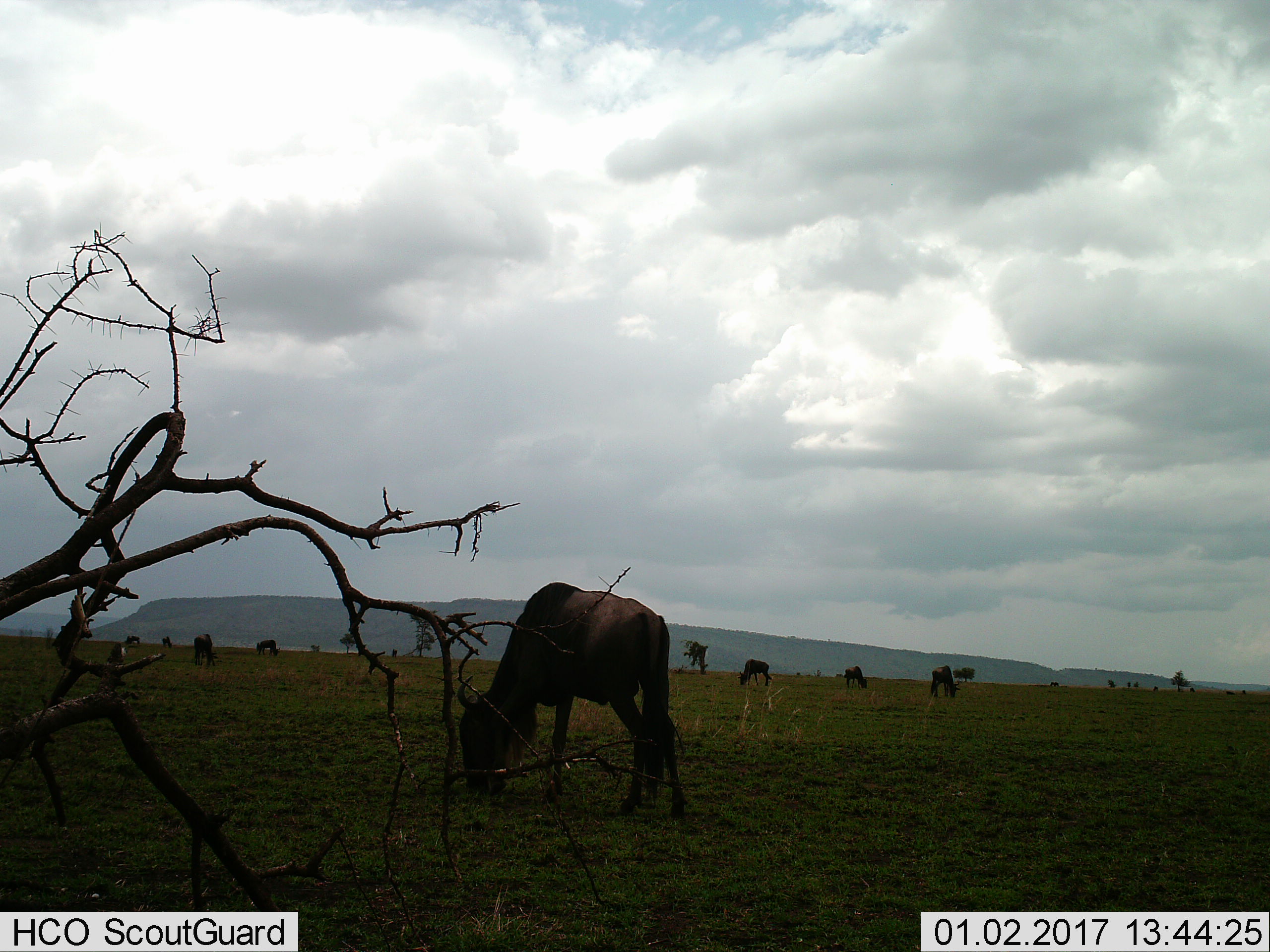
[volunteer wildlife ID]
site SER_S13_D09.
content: unidentified animal